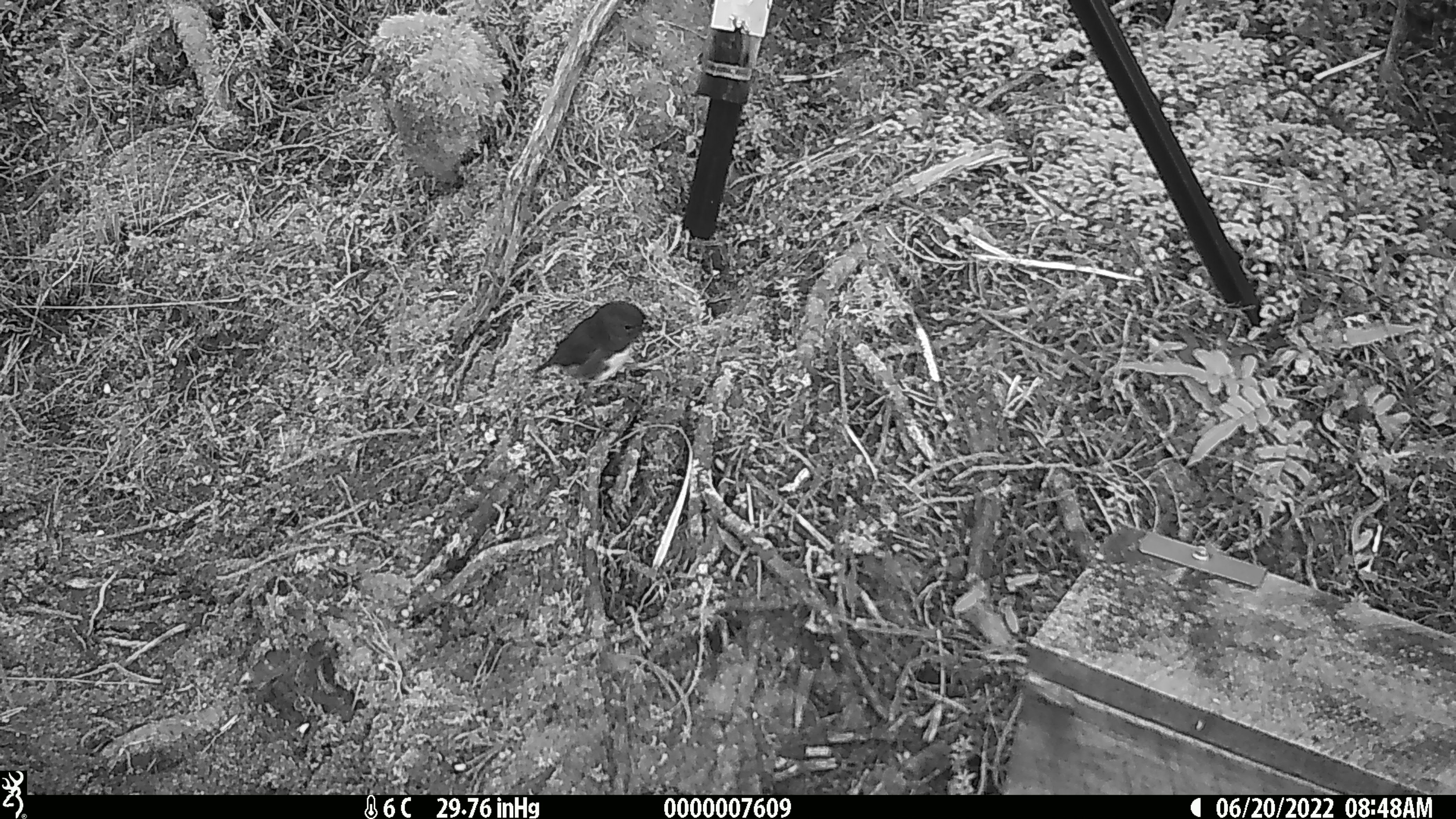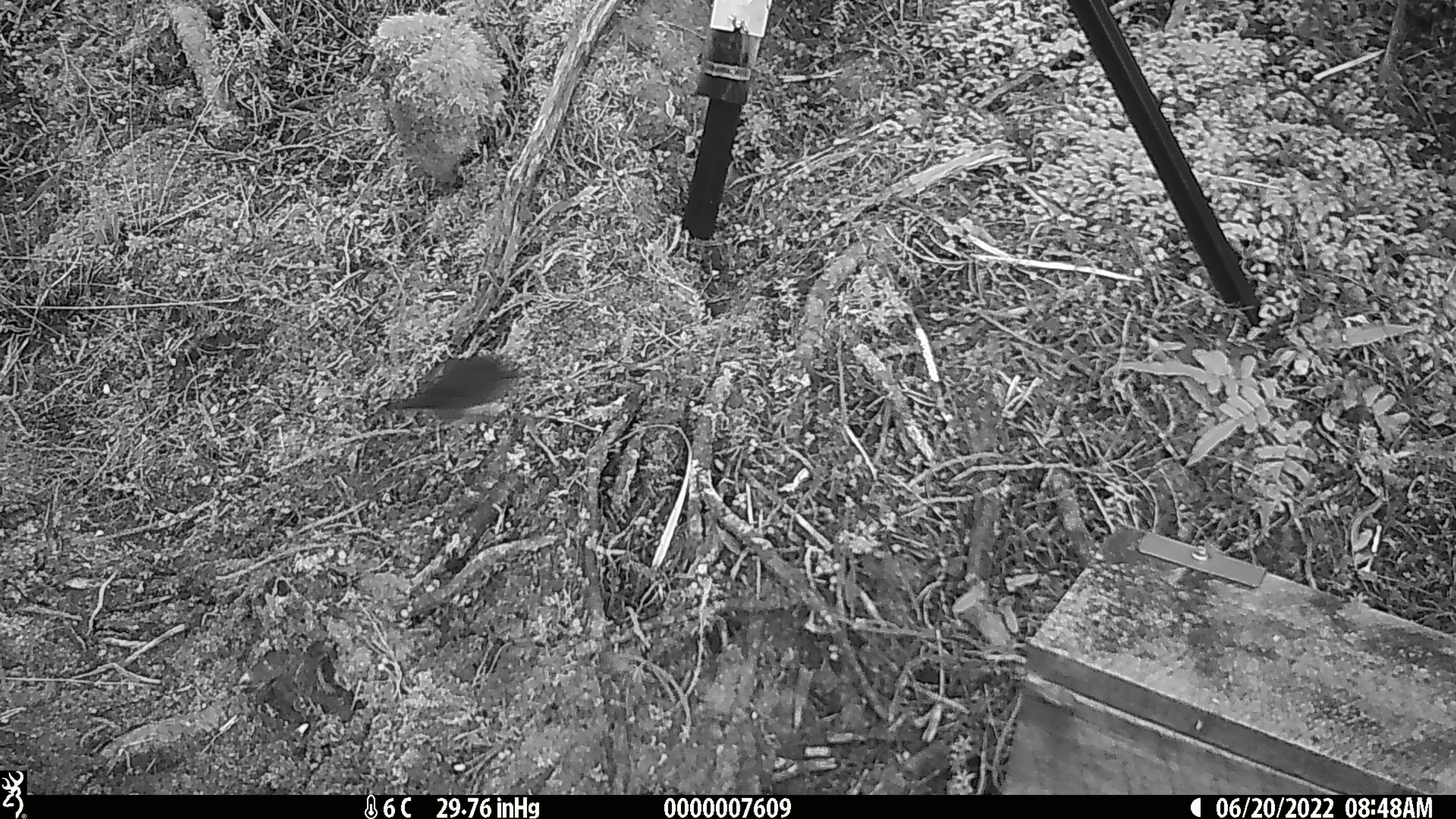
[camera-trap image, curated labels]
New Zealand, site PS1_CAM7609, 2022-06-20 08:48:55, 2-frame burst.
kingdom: Animalia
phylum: Chordata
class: Aves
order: Passeriformes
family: Petroicidae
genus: Petroica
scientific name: Petroica australis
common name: new zealand robin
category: robin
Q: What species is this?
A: Robin (new zealand robin) (Petroica australis).